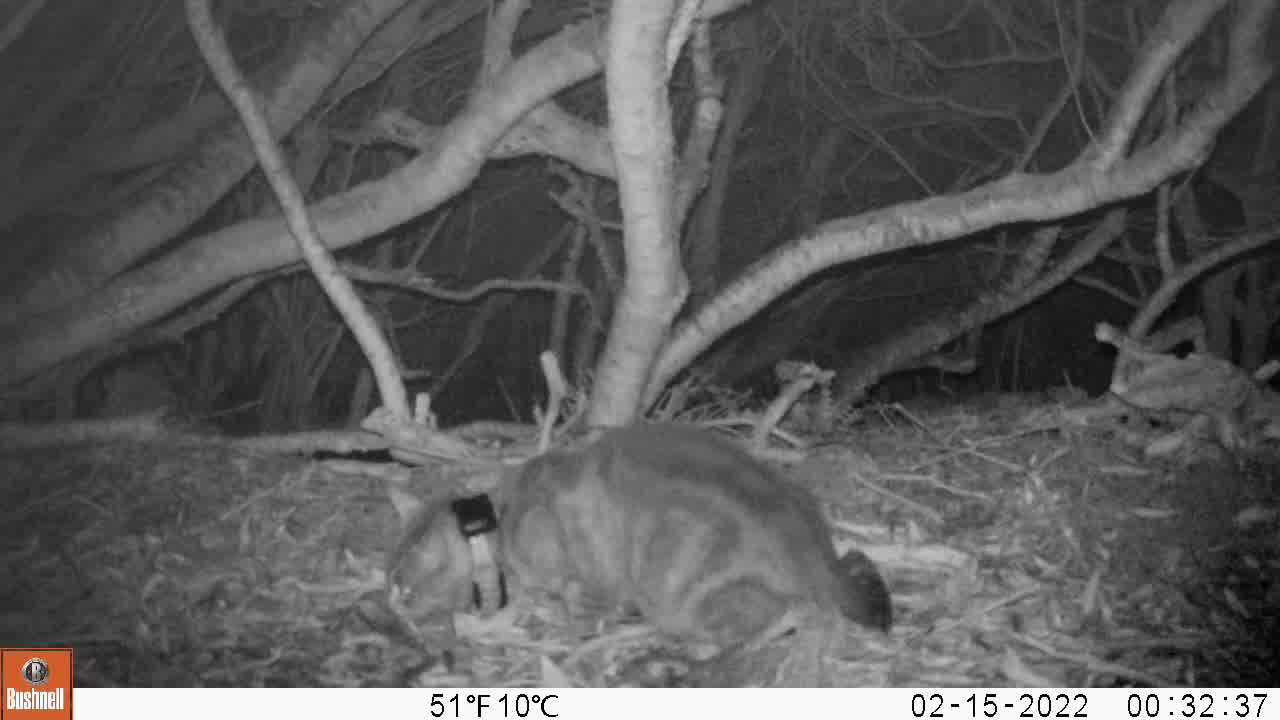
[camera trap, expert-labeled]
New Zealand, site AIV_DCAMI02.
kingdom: Animalia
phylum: Chordata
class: Mammalia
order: Carnivora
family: Felidae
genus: Felis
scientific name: Felis catus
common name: domestic cat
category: cat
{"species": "cat (domestic cat) (Felis catus)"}